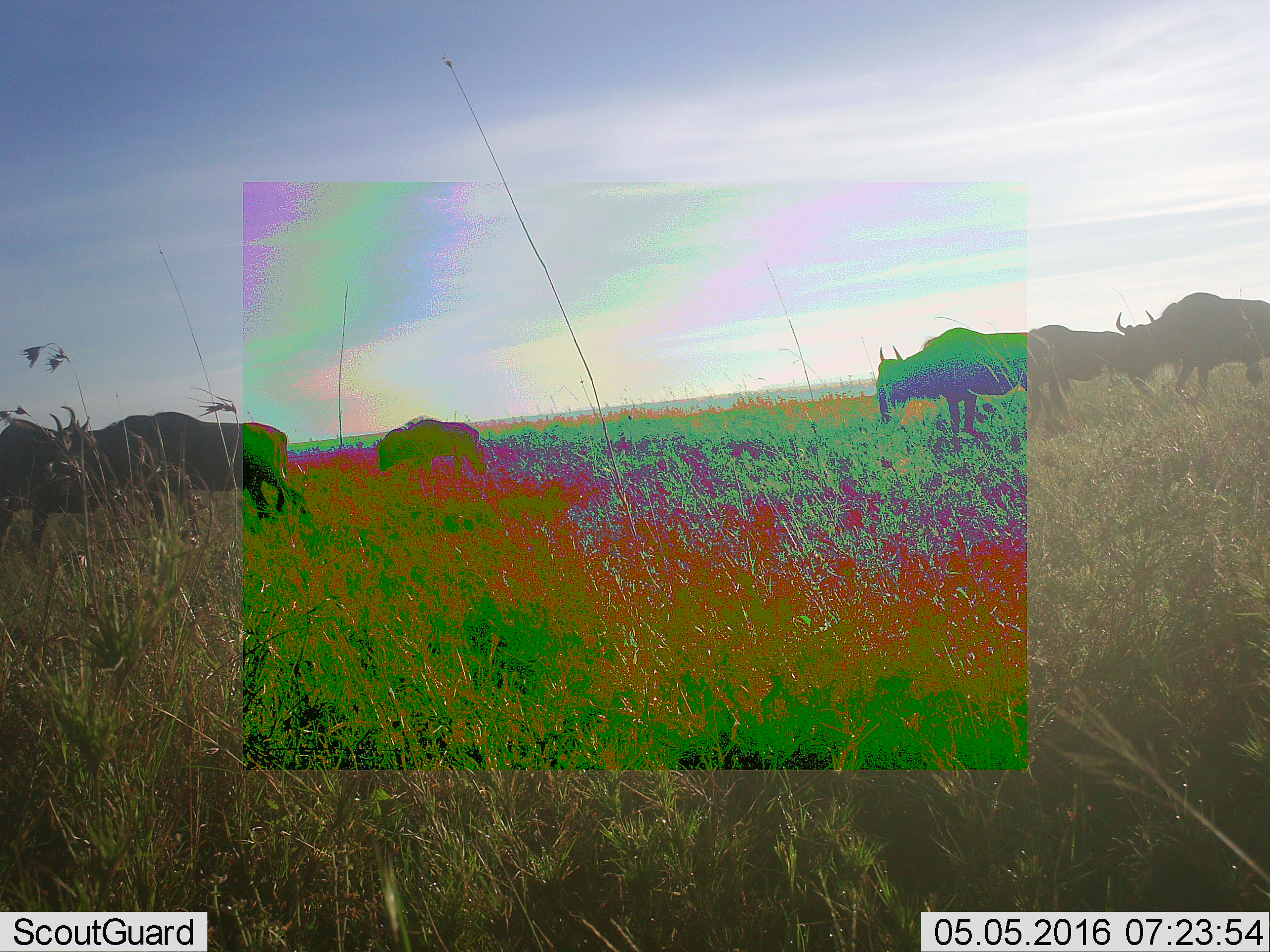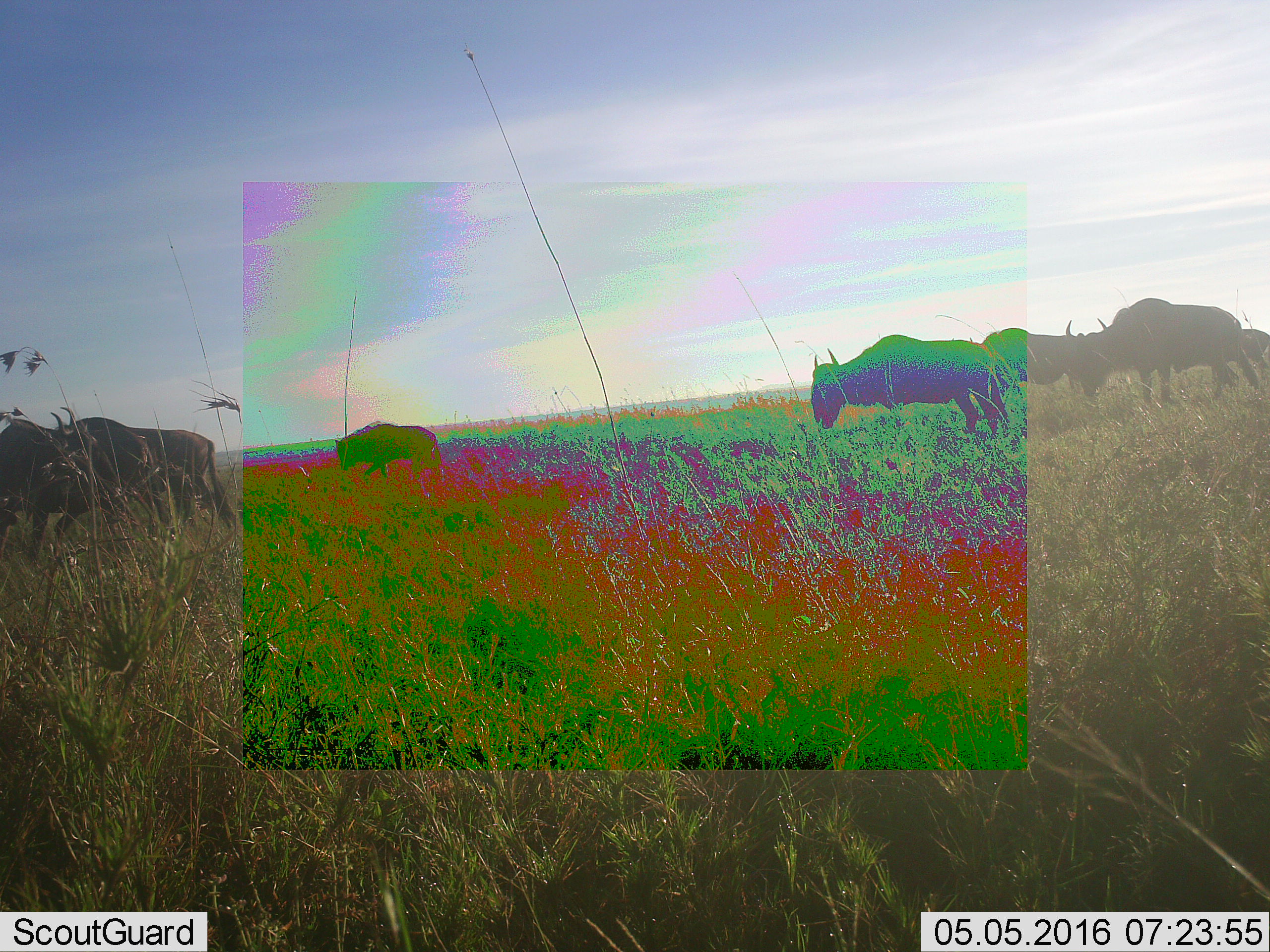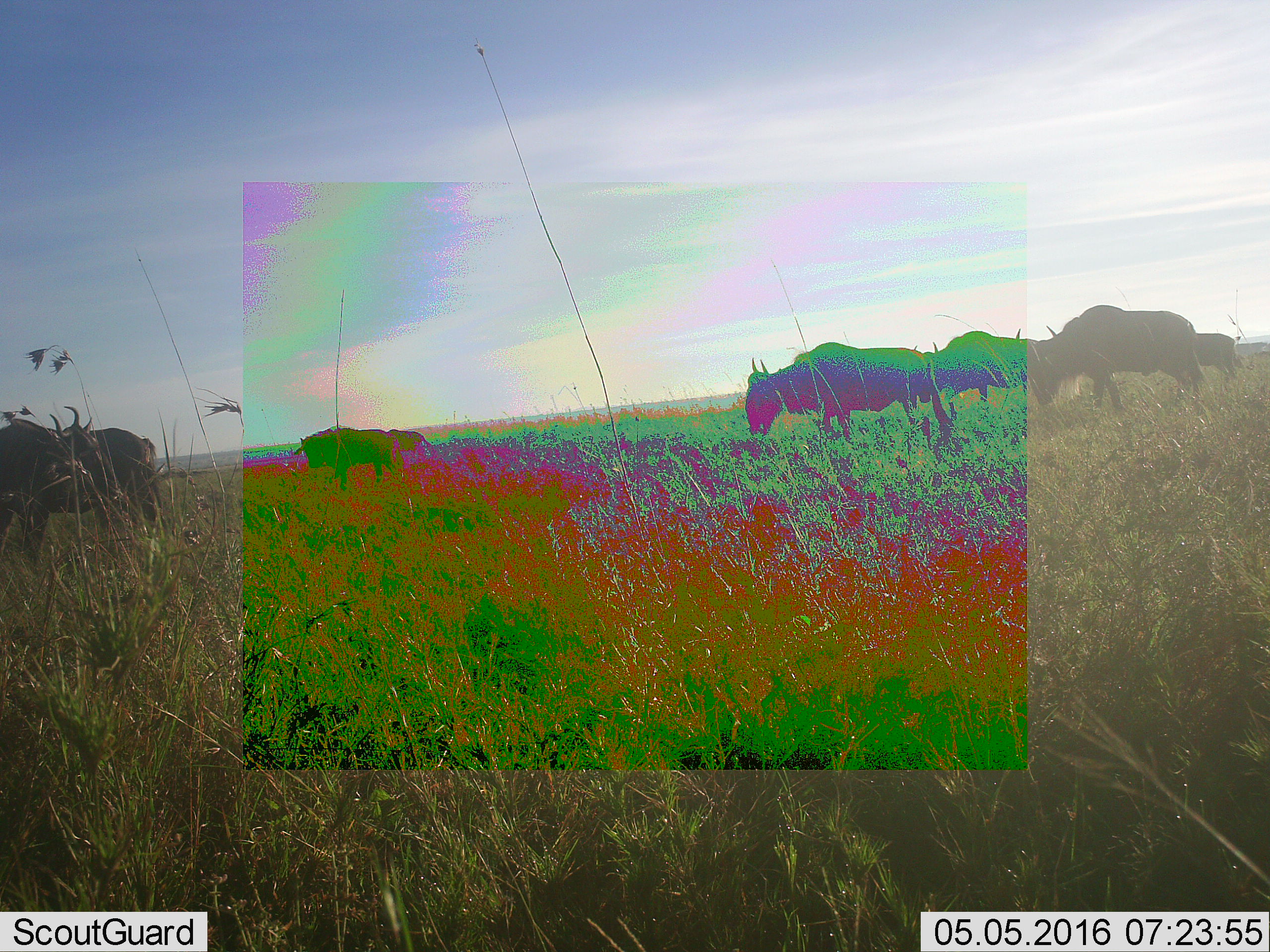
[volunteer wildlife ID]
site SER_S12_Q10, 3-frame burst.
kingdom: Animalia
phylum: Chordata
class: Mammalia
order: Artiodactyla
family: Bovidae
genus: Syncerus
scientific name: Syncerus caffer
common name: african buffalo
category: buffalo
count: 6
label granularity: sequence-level